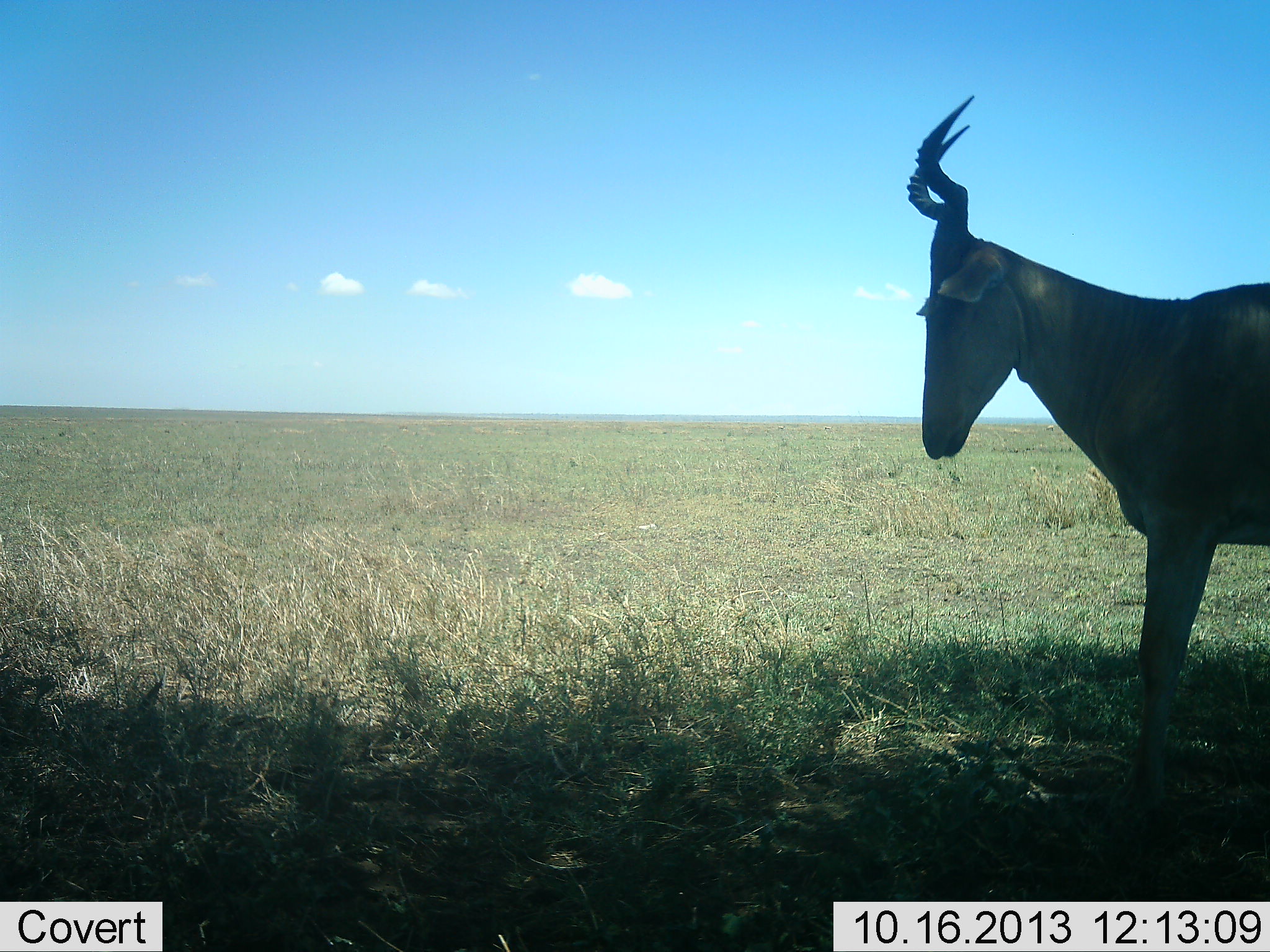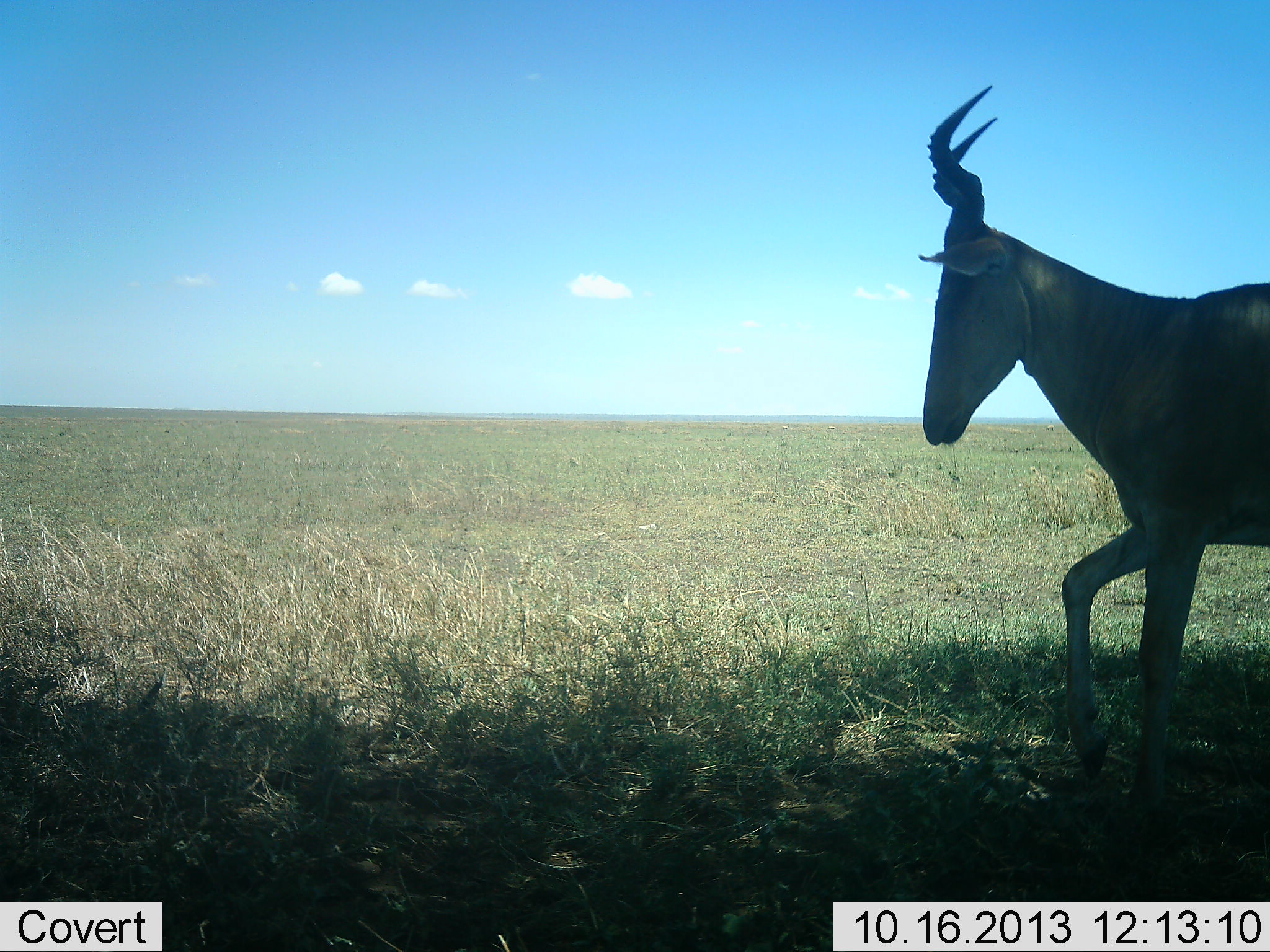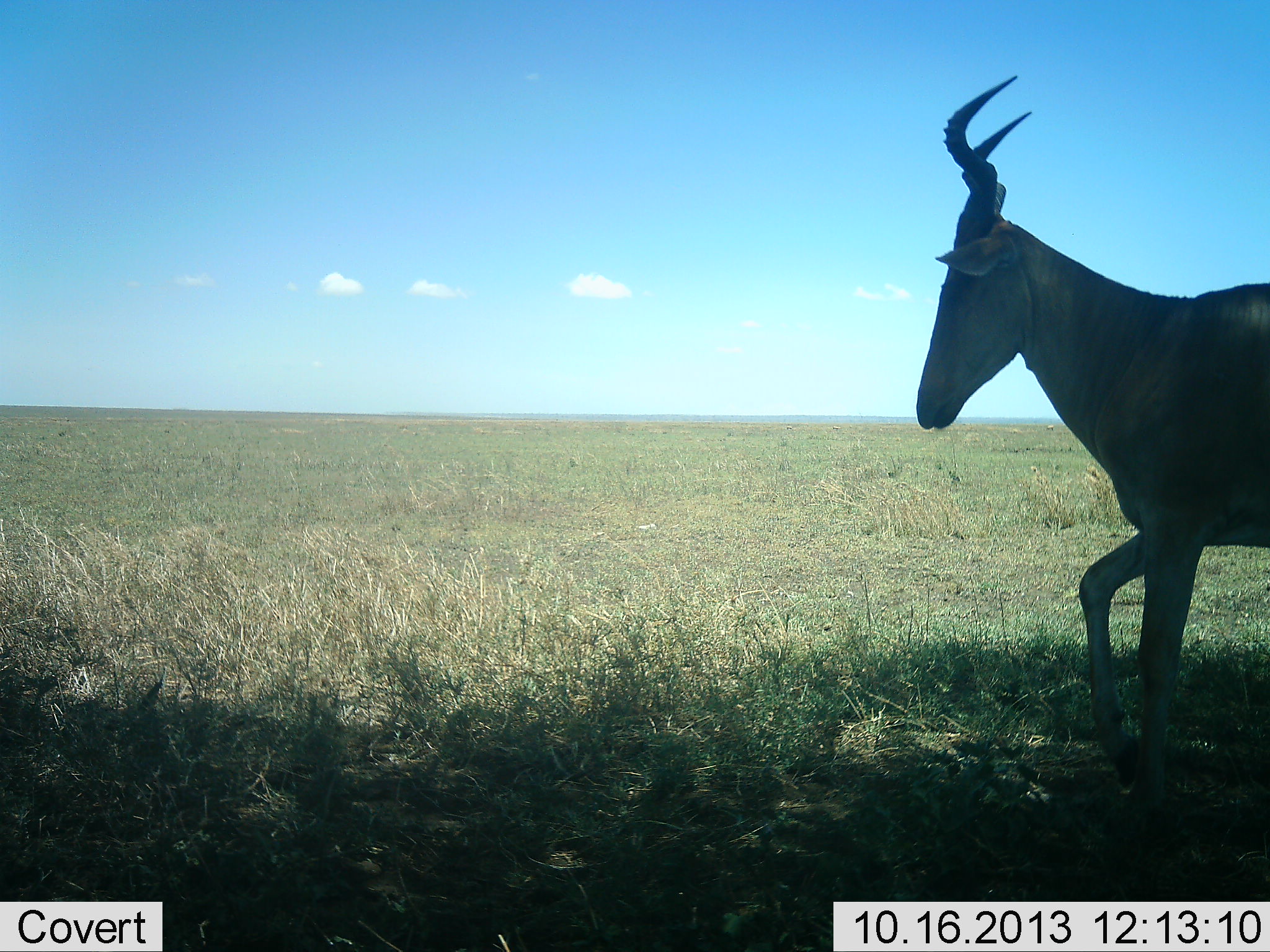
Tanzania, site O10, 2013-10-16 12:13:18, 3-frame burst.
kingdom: Animalia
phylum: Chordata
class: Mammalia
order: Artiodactyla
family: Bovidae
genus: Alcelaphus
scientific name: Alcelaphus buselaphus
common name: hartebeest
Hartebeest (Alcelaphus buselaphus), count 1. Behavior (volunteer vote fractions): standing 80%, resting 0%, moving 40%, interacting 0%. Young present (vote fraction): 0%. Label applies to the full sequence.